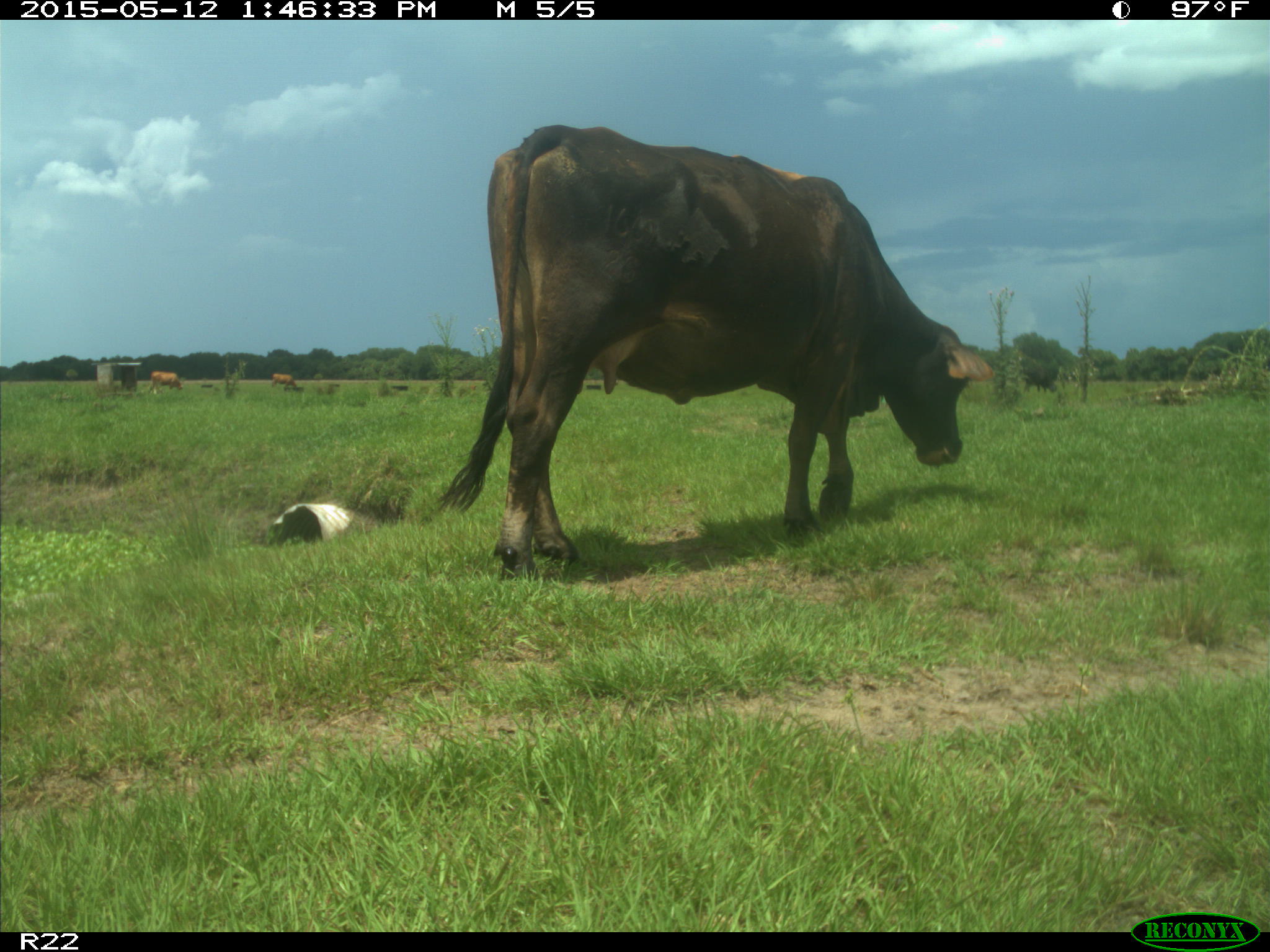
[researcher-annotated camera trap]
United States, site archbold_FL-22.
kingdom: Animalia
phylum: Chordata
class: Mammalia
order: Artiodactyla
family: Bovidae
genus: Bos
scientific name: Bos taurus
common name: domestic cow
Bos taurus (domestic cow).